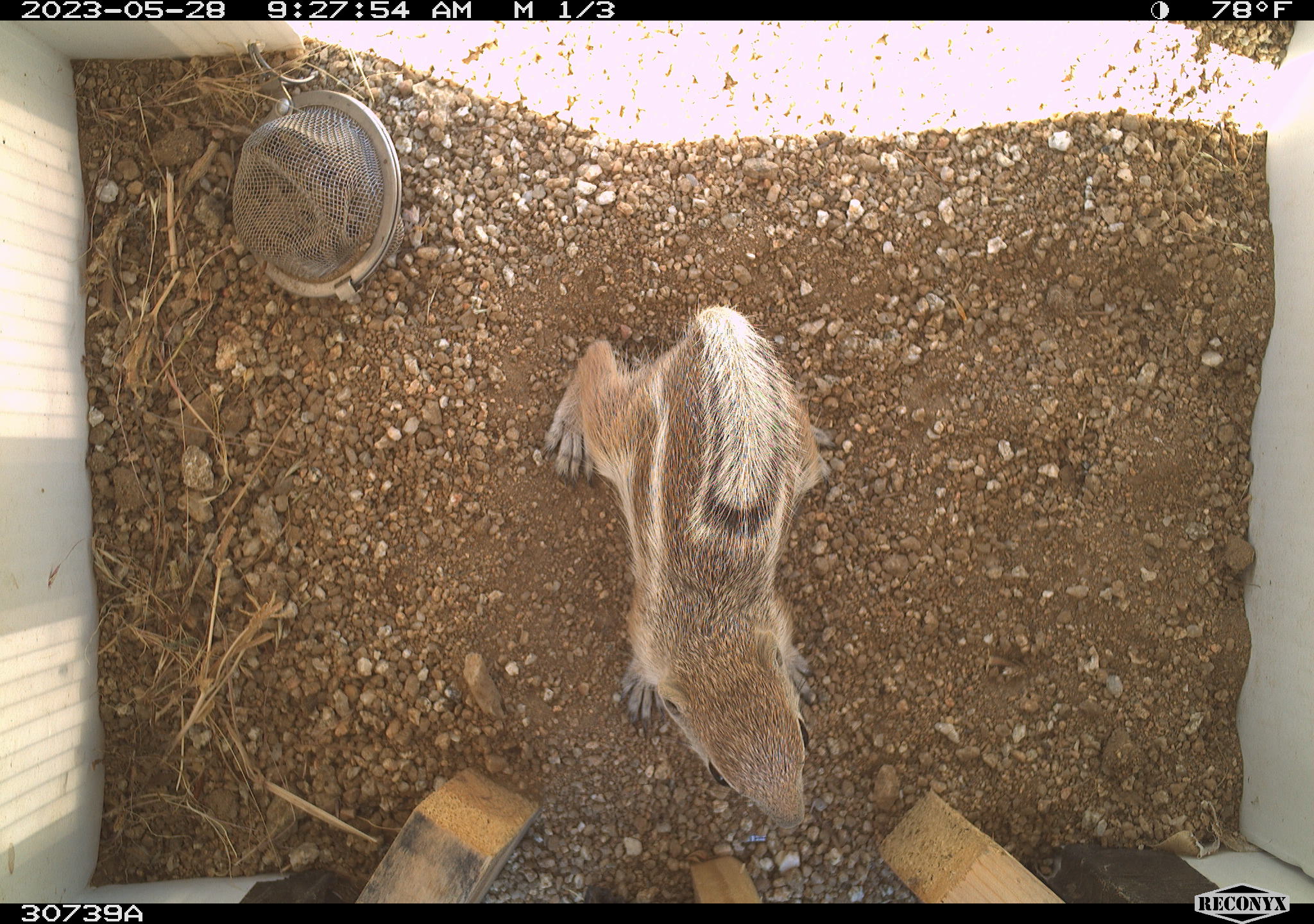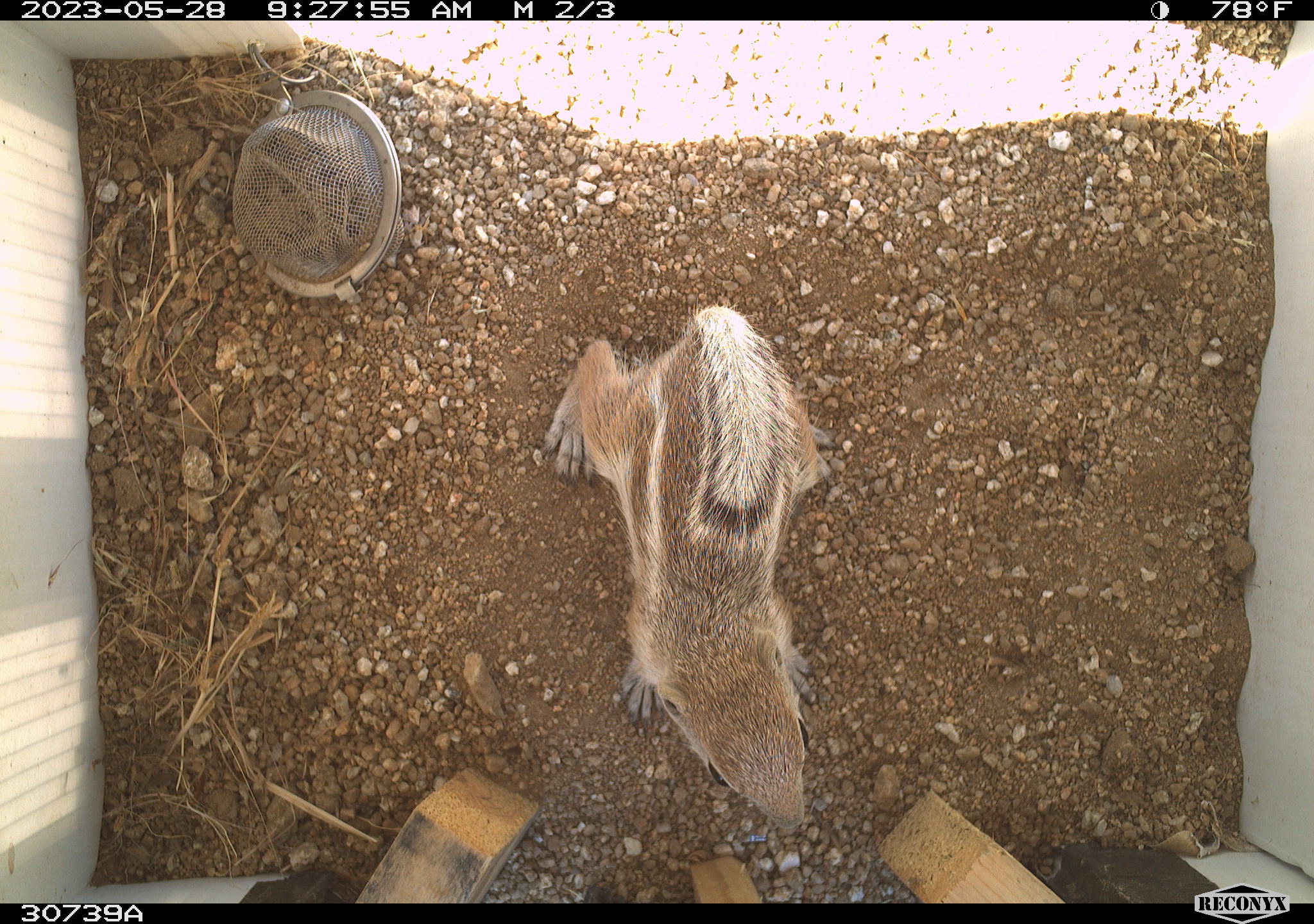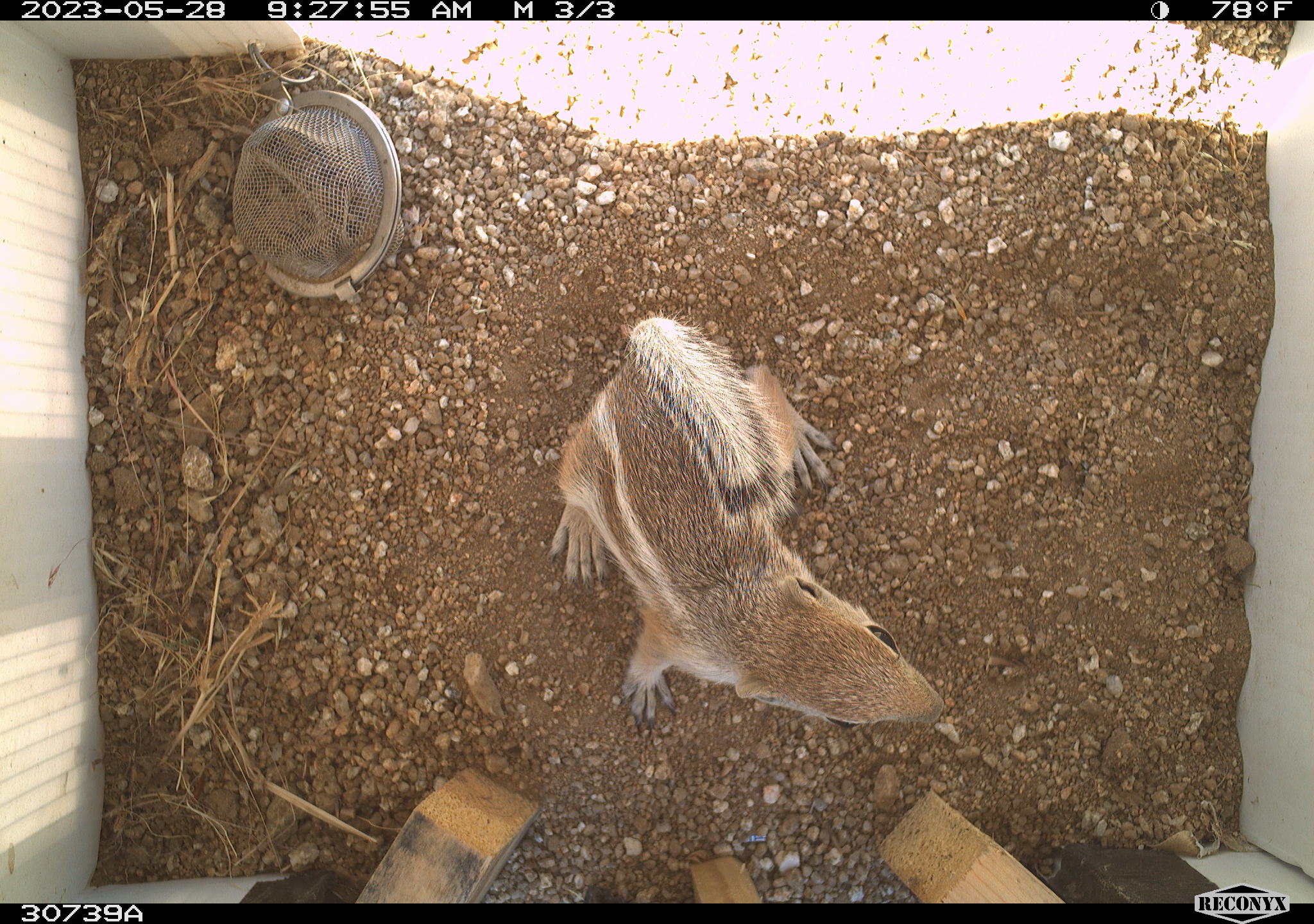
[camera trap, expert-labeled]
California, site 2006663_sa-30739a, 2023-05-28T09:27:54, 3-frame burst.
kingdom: Animalia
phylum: Chordata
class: Mammalia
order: Rodentia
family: Sciuridae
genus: Ammospermophilus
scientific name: Ammospermophilus leucurus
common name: white-tailed antelope squirrel